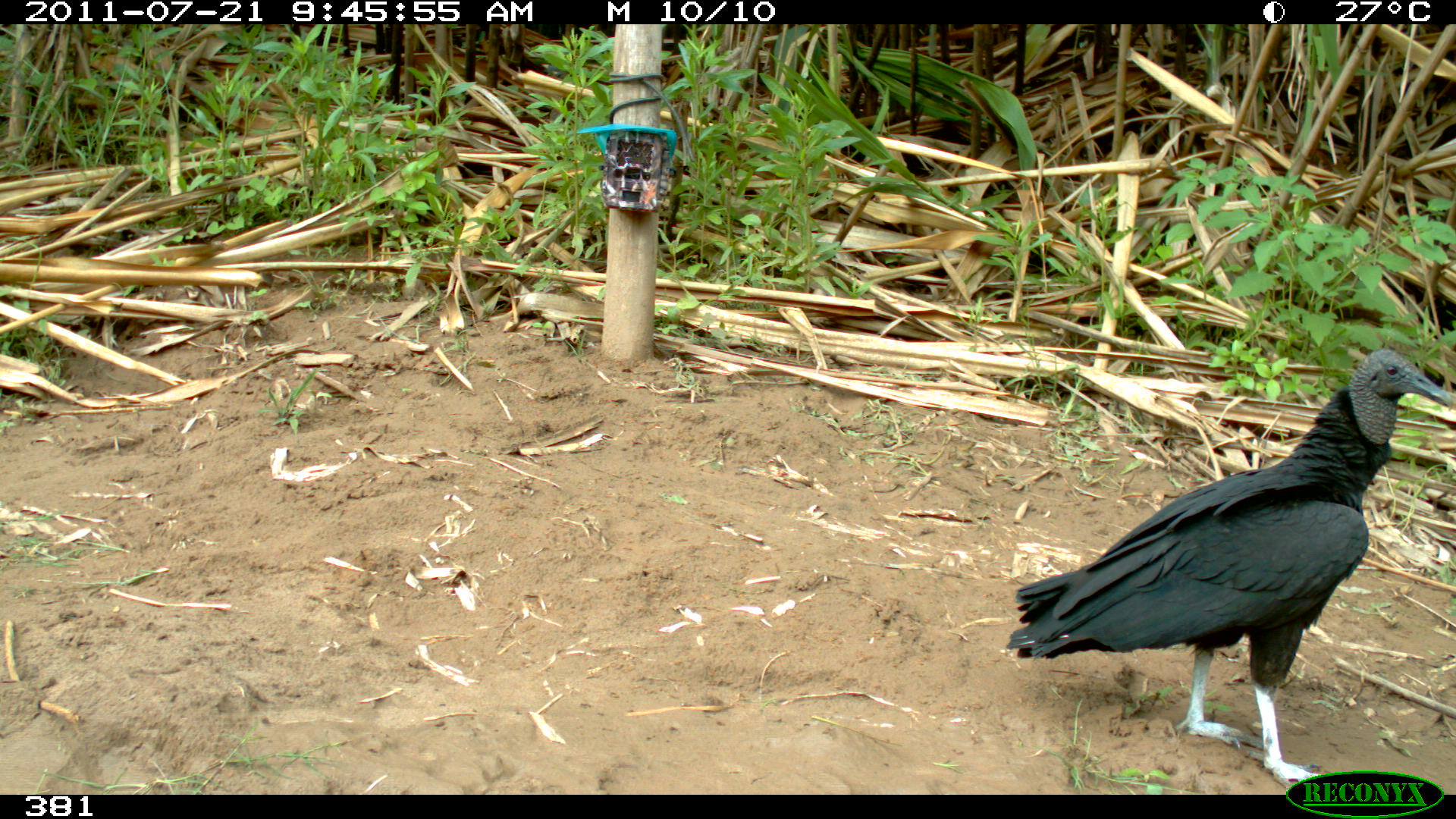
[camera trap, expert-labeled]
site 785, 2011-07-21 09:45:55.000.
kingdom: Animalia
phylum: Chordata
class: Aves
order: Cathartiformes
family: Cathartidae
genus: Coragyps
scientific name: Coragyps atratus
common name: black vulture